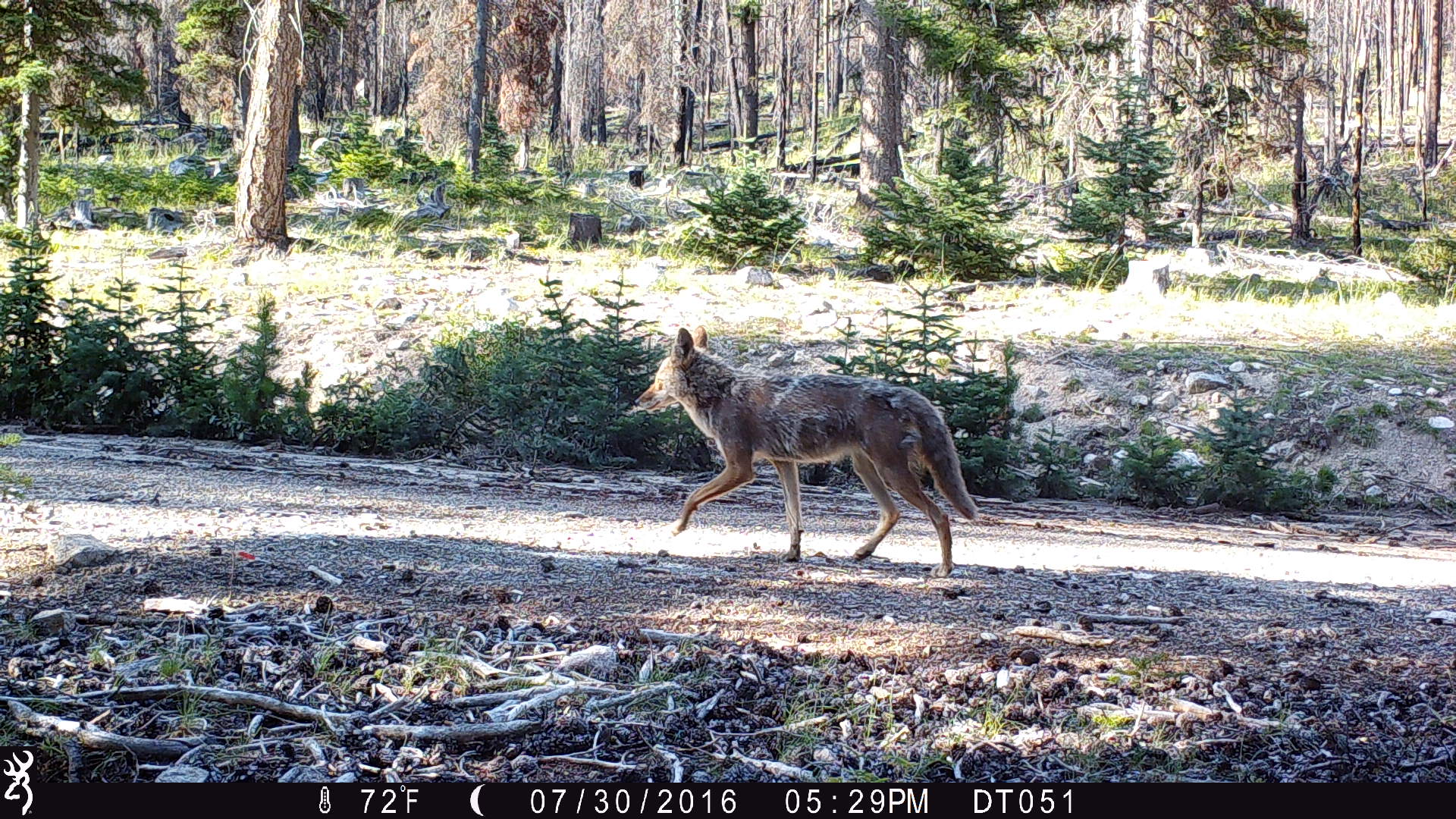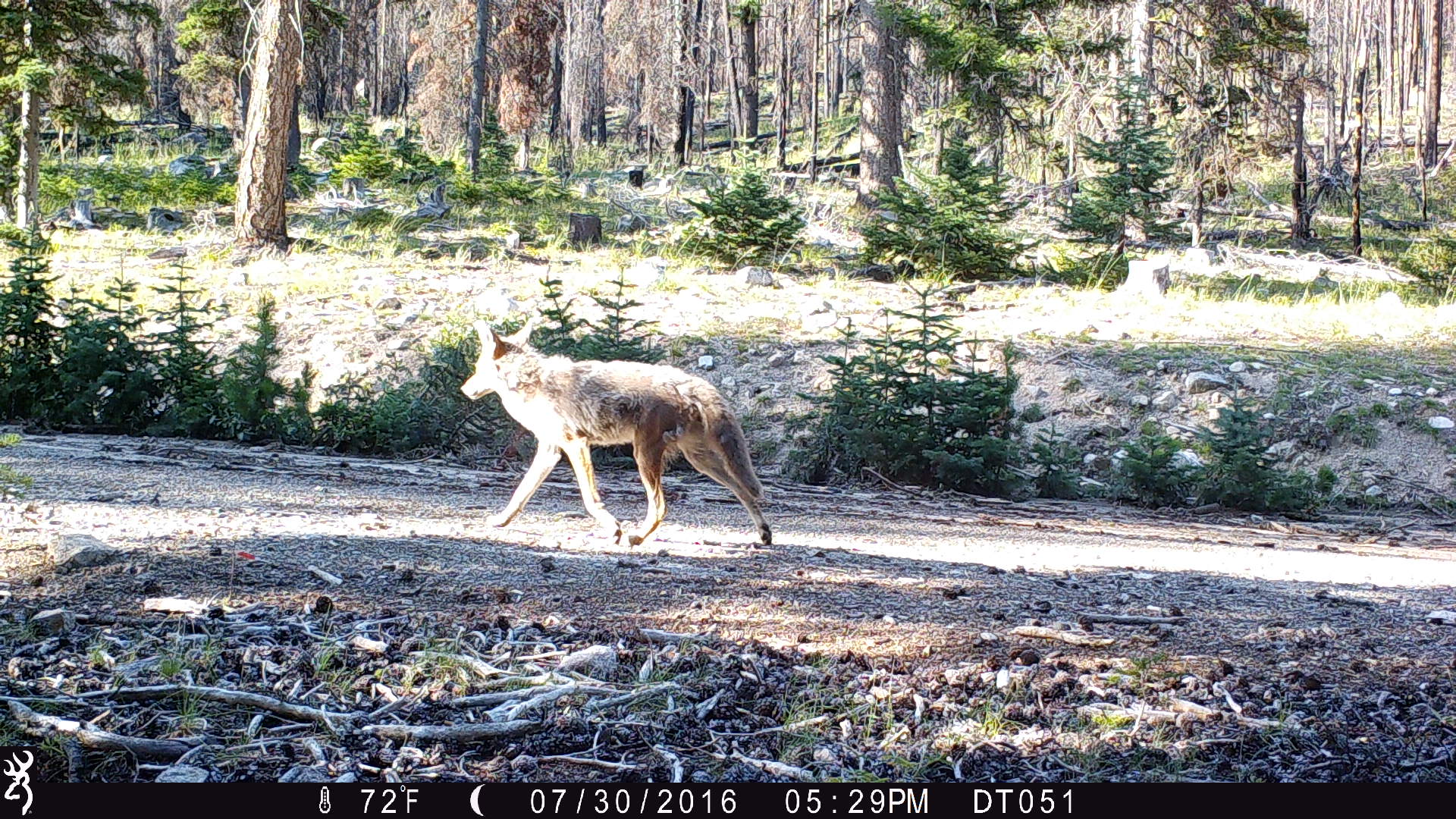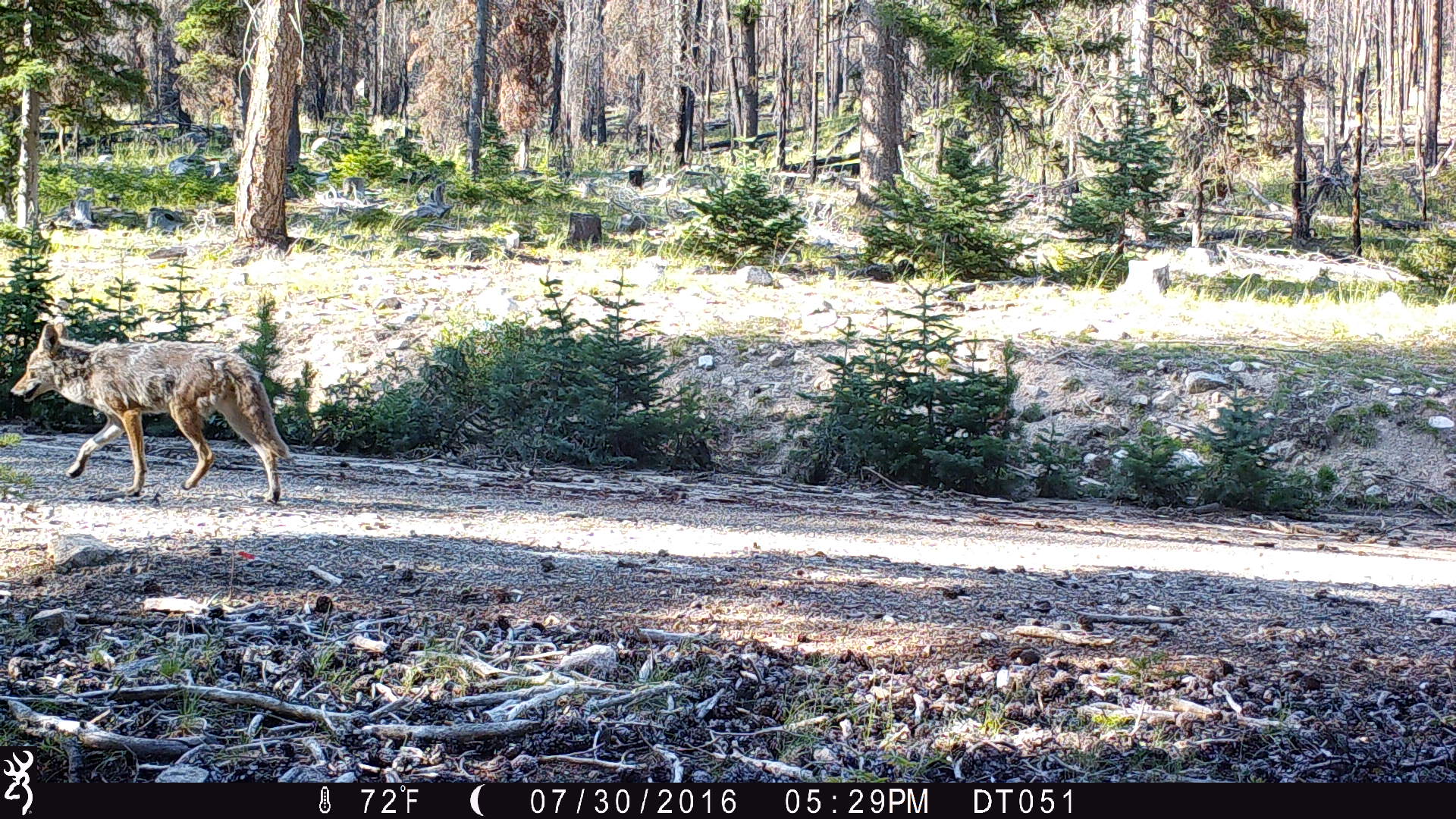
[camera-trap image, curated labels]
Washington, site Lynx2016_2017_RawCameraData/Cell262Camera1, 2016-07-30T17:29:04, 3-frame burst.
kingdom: Animalia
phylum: Chordata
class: Mammalia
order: Carnivora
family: Canidae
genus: Canis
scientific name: Canis latrans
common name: coyote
Canis latrans (coyote). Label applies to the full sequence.